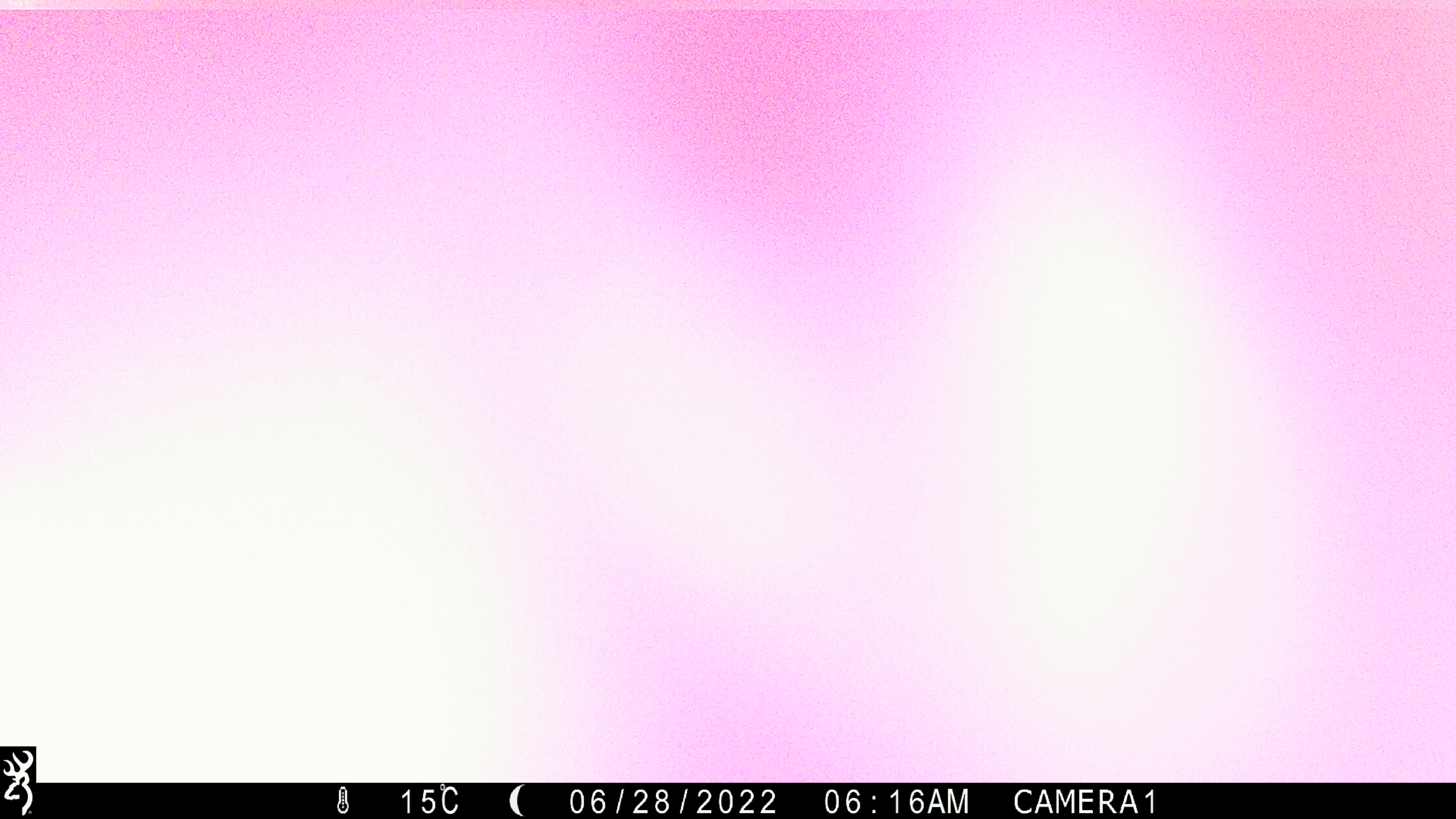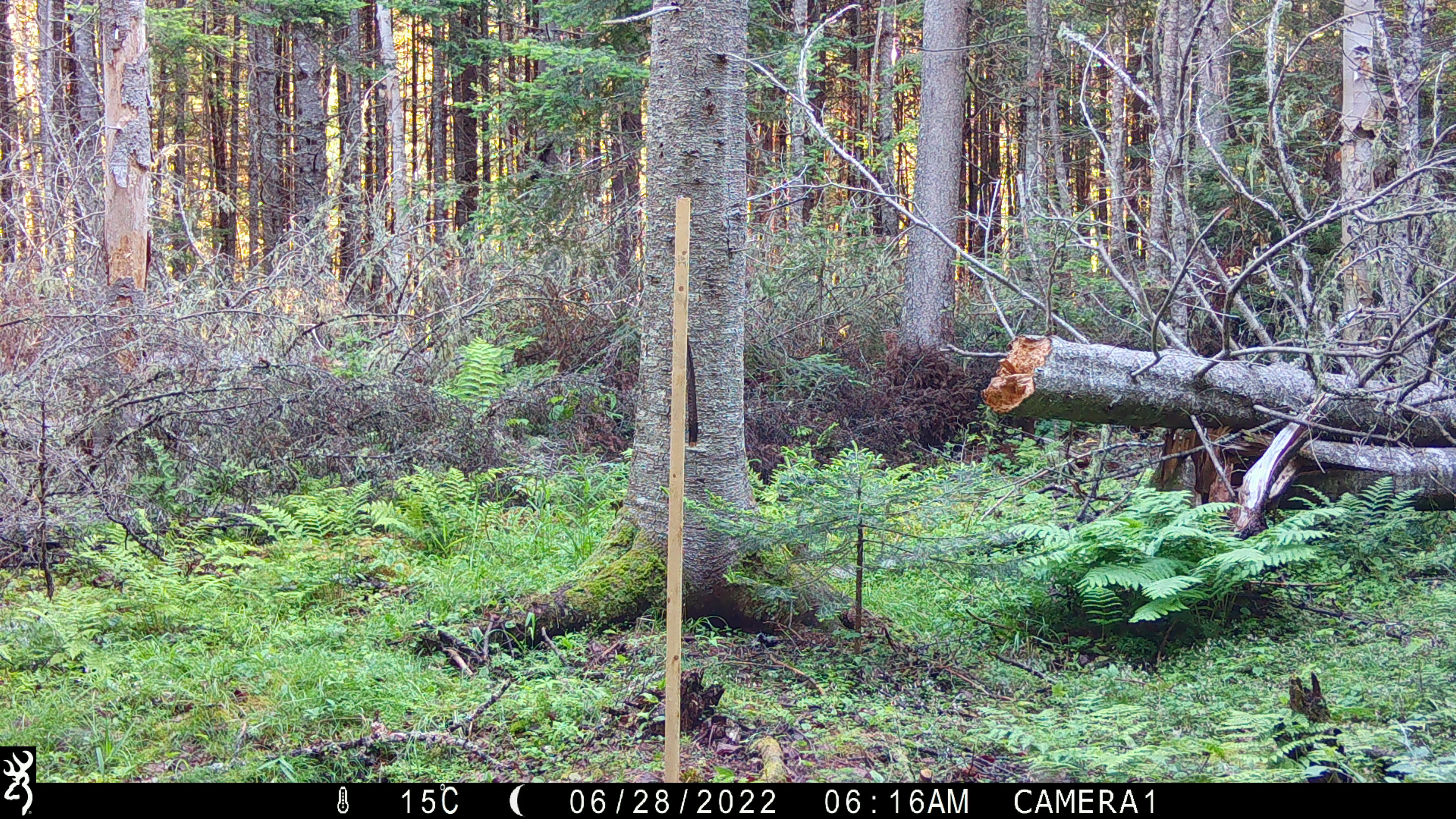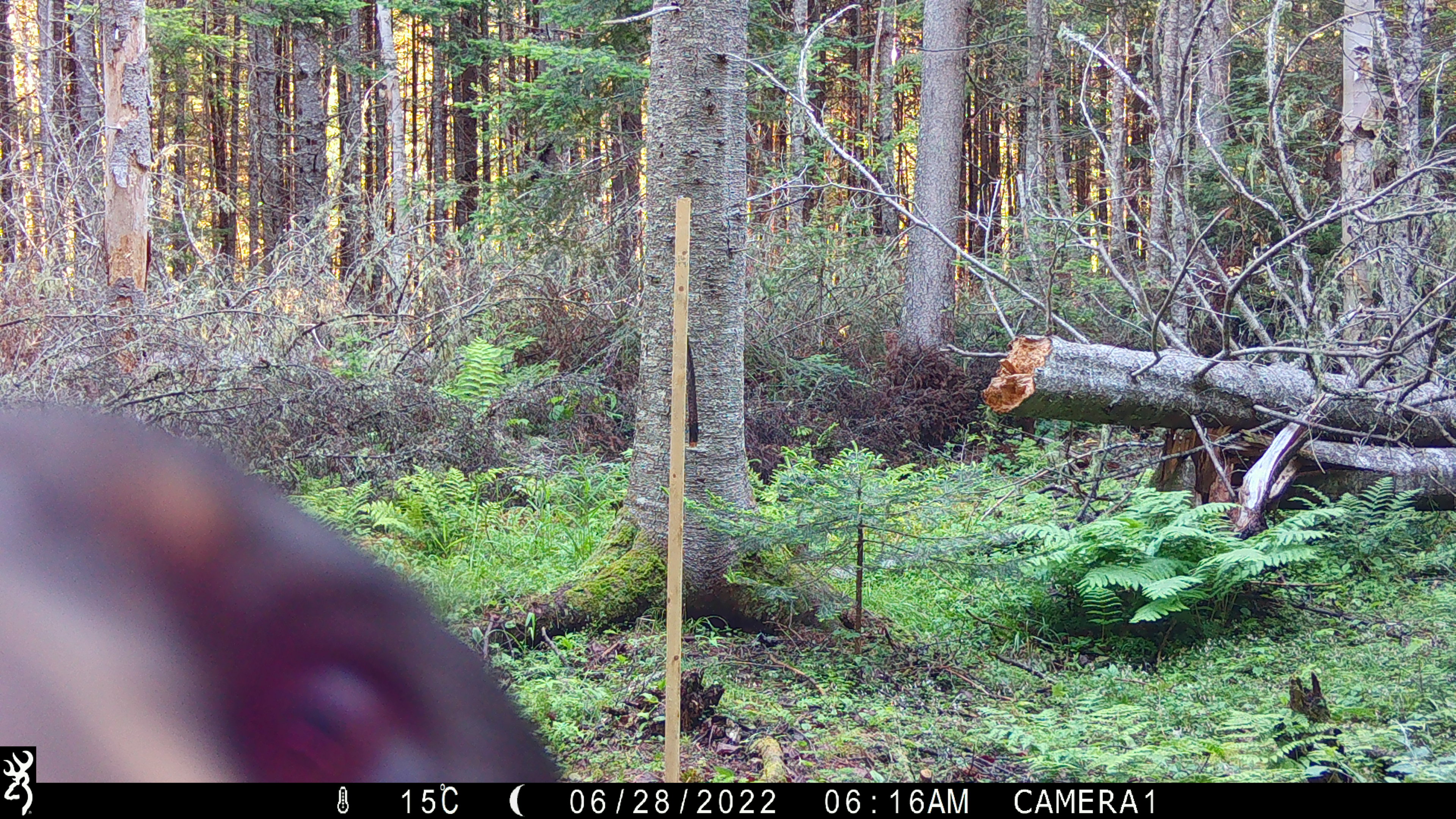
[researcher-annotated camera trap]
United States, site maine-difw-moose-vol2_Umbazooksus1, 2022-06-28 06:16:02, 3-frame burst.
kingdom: Animalia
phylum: Chordata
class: Mammalia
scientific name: Mammalia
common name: mammal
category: mammal sp.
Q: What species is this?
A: Mammal sp. (mammal) (Mammalia).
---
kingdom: Animalia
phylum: Chordata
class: Mammalia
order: Carnivora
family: Ursidae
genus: Ursus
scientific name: Ursus americanus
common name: black bear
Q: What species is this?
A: Black bear (Ursus americanus).